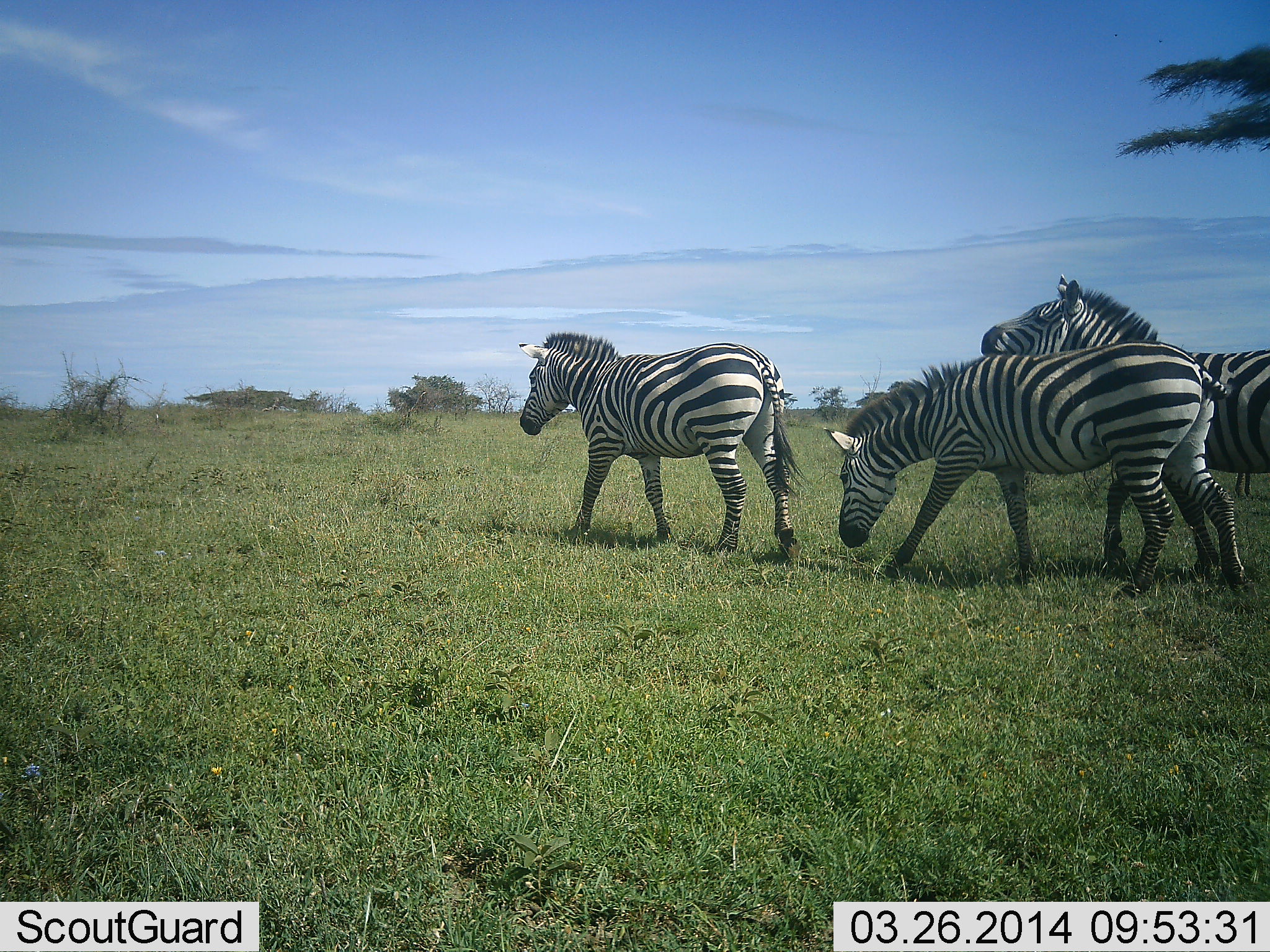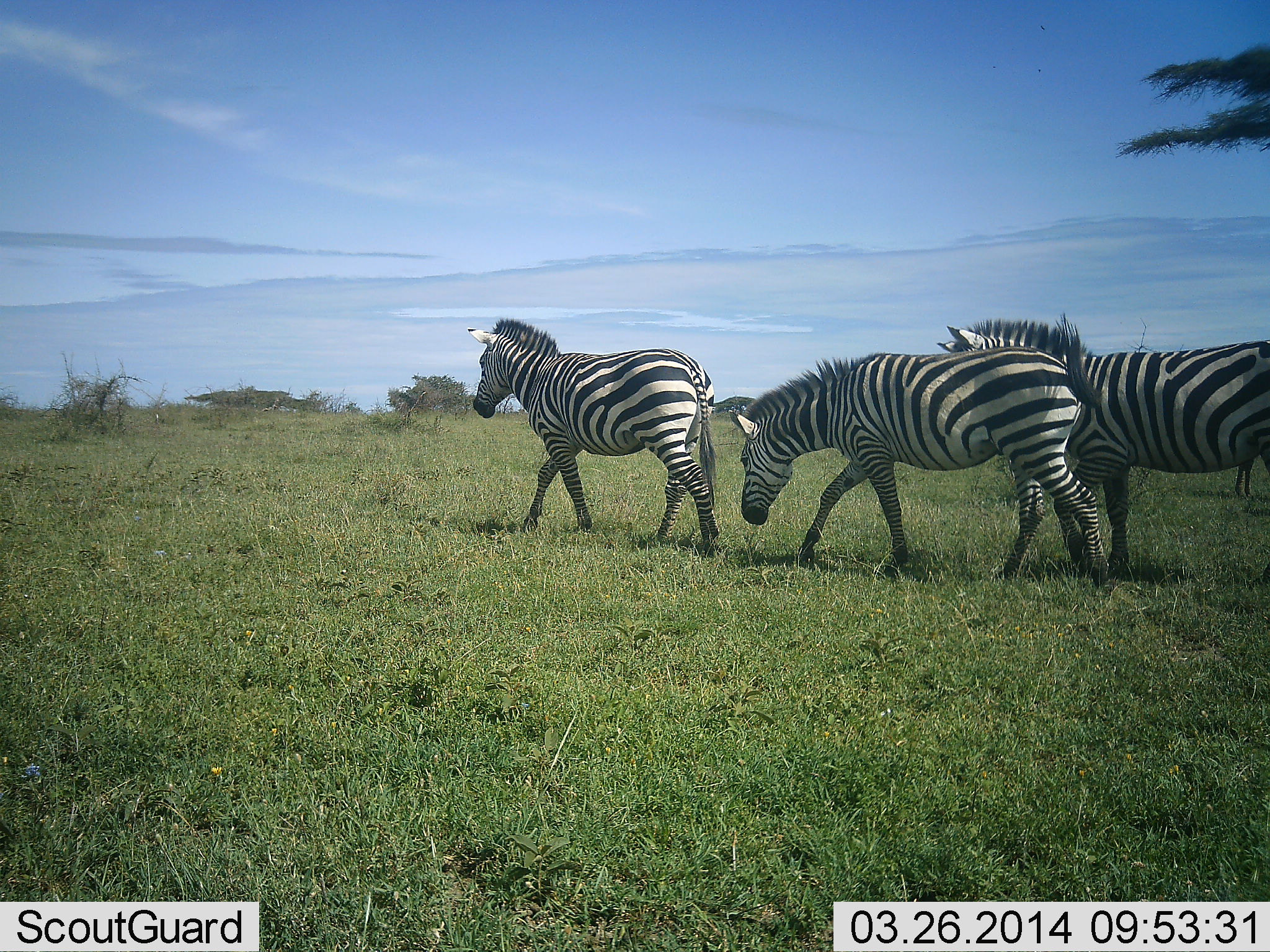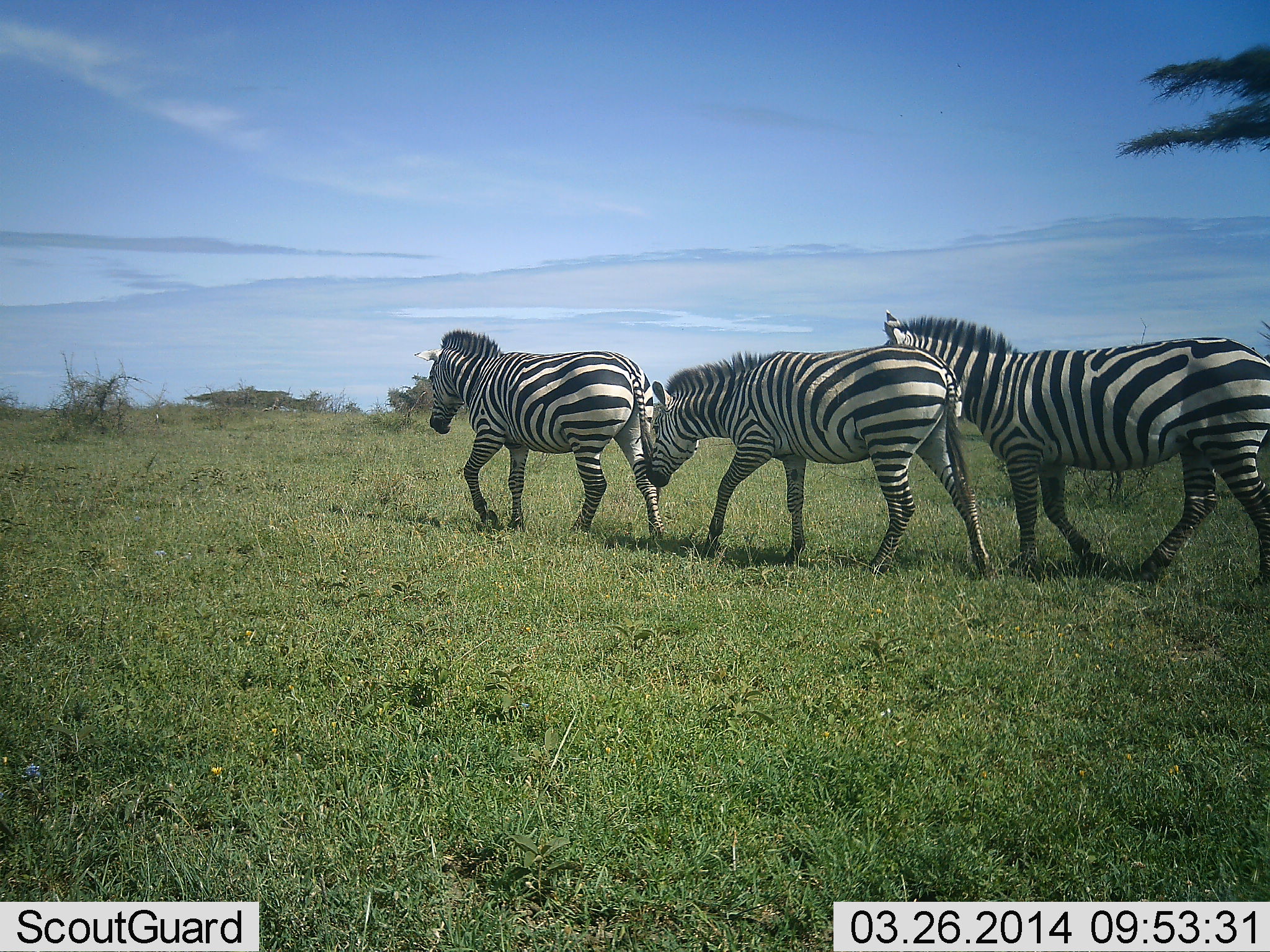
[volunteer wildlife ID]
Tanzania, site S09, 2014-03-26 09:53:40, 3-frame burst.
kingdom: Animalia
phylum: Chordata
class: Mammalia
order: Perissodactyla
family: Equidae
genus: Equus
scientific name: Equus quagga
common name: plains zebra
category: zebra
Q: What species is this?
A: Zebra (plains zebra) (Equus quagga).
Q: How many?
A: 3.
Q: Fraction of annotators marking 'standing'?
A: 10%.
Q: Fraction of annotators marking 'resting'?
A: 0%.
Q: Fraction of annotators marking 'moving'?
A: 100%.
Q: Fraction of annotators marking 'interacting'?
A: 10%.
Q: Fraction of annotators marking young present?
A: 0%.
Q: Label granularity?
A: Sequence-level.